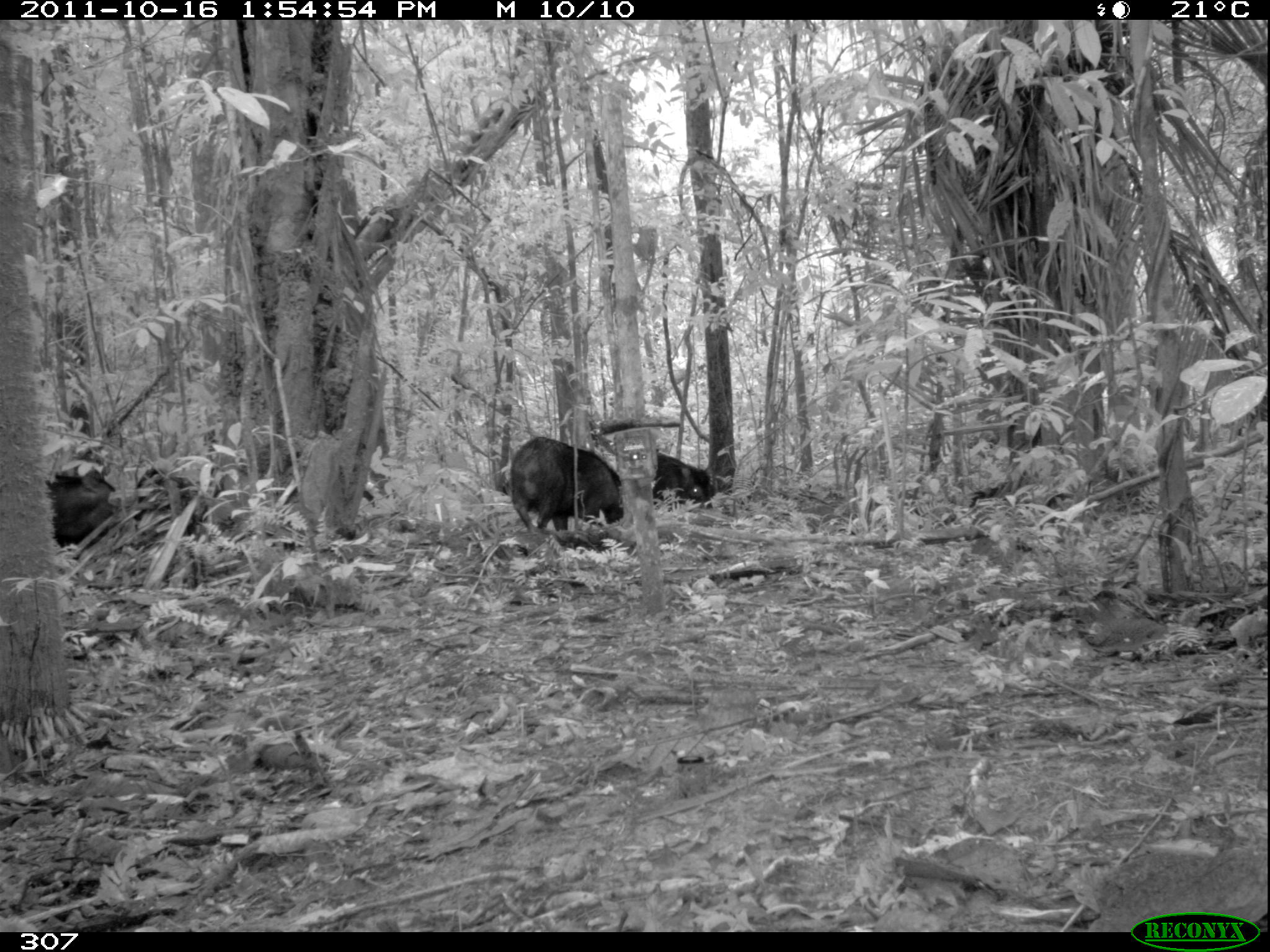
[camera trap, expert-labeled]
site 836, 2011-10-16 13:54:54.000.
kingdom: Animalia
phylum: Chordata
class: Mammalia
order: Artiodactyla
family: Tayassuidae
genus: Tayassu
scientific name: Tayassu pecari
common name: white-lipped peccary